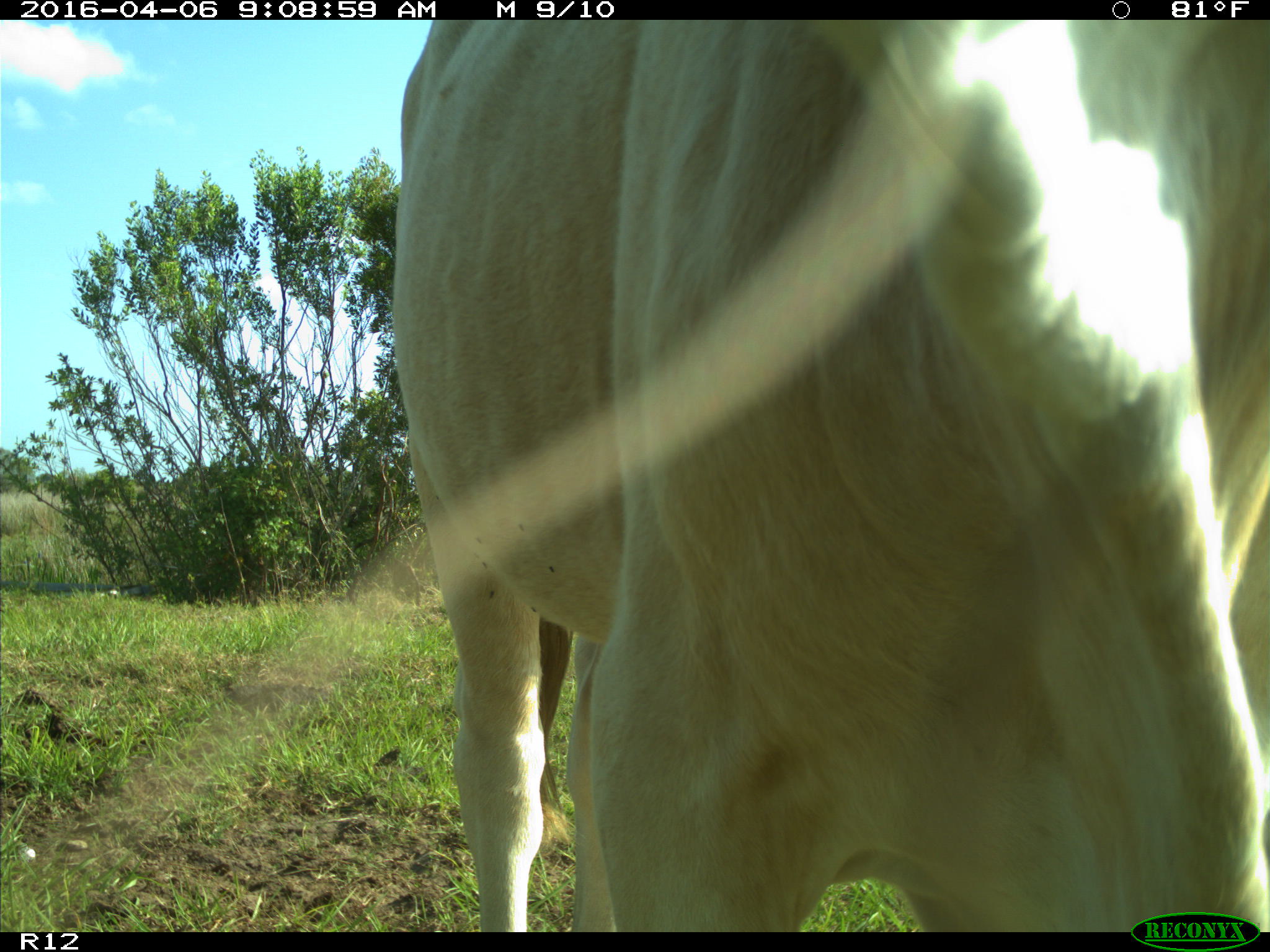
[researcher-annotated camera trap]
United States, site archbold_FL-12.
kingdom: Animalia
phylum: Chordata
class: Mammalia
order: Artiodactyla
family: Bovidae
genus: Bos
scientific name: Bos taurus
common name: domestic cow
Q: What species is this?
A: Bos taurus (domestic cow).